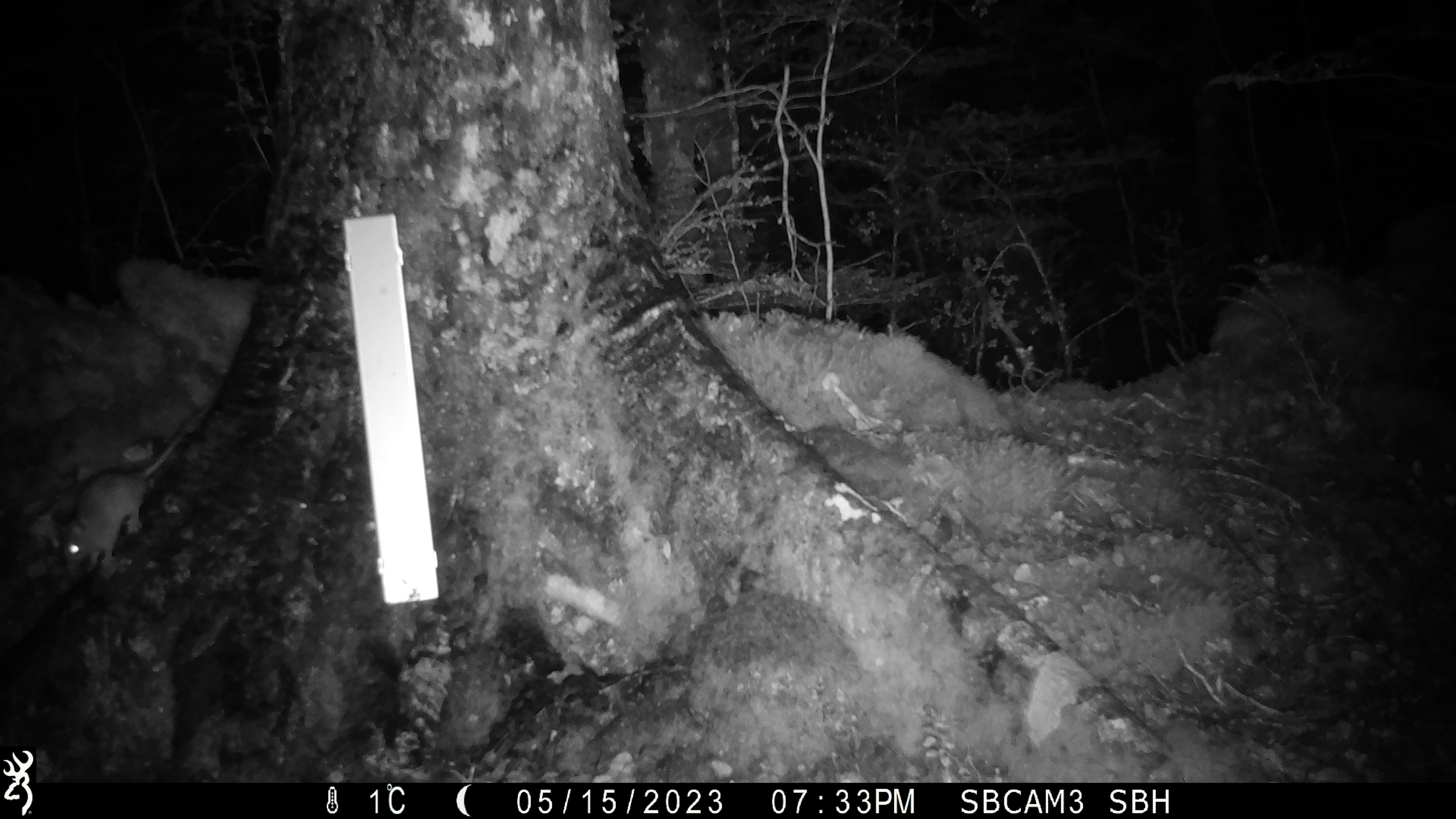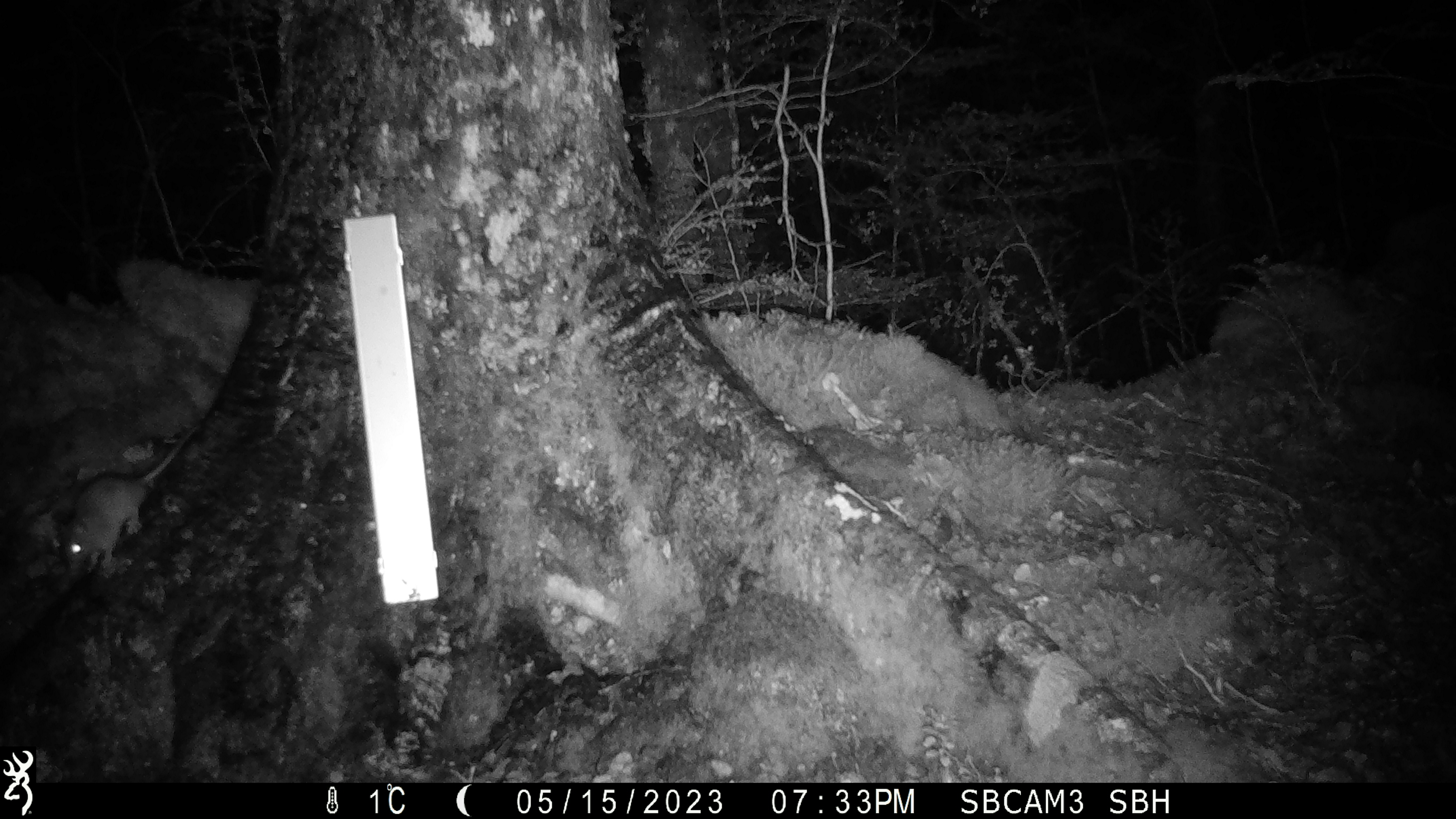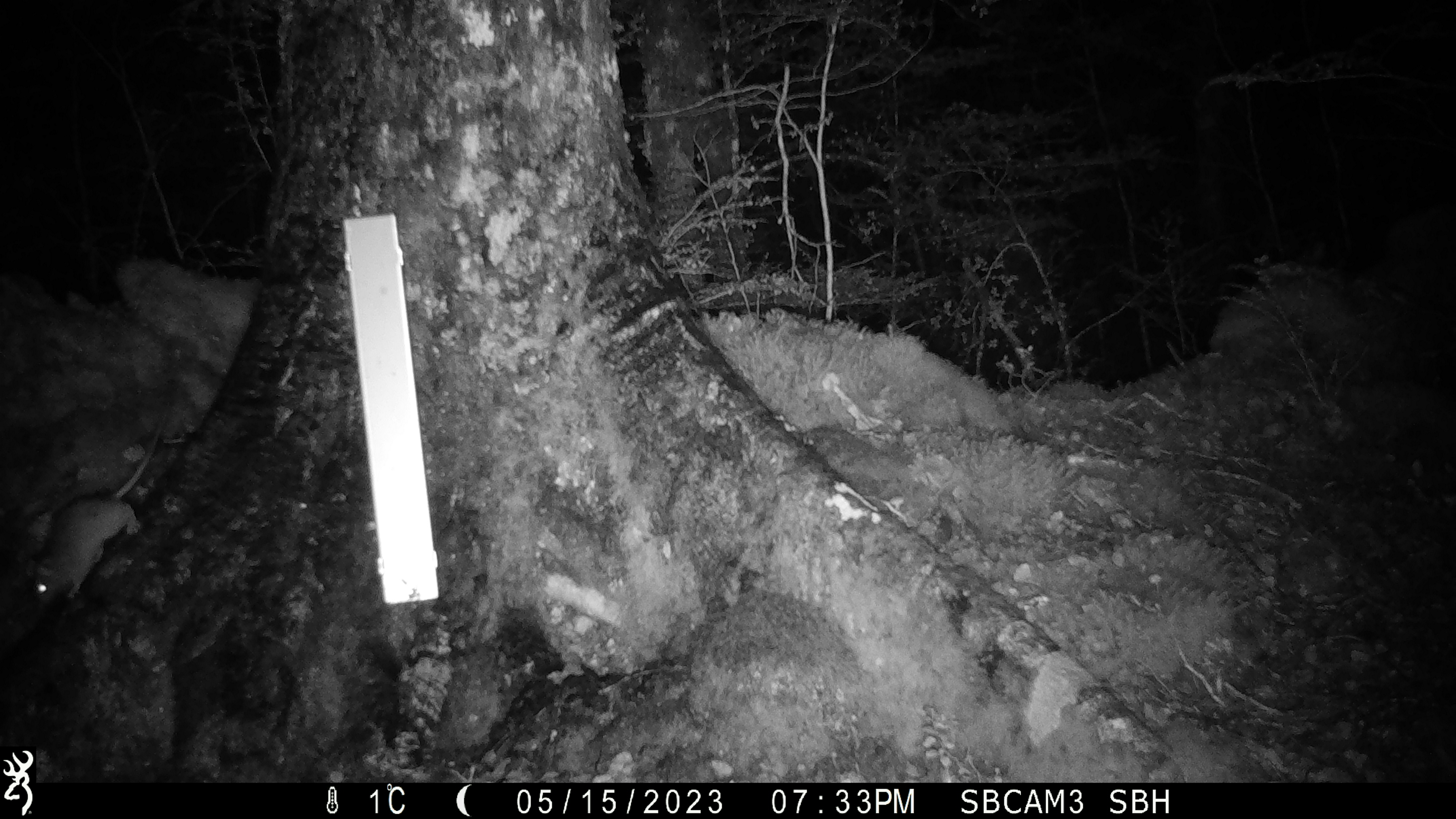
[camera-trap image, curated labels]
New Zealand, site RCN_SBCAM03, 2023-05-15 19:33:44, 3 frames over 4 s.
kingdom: Animalia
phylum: Chordata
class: Mammalia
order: Rodentia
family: Muridae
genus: Rattus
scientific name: Rattus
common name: rat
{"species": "rat (Rattus)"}